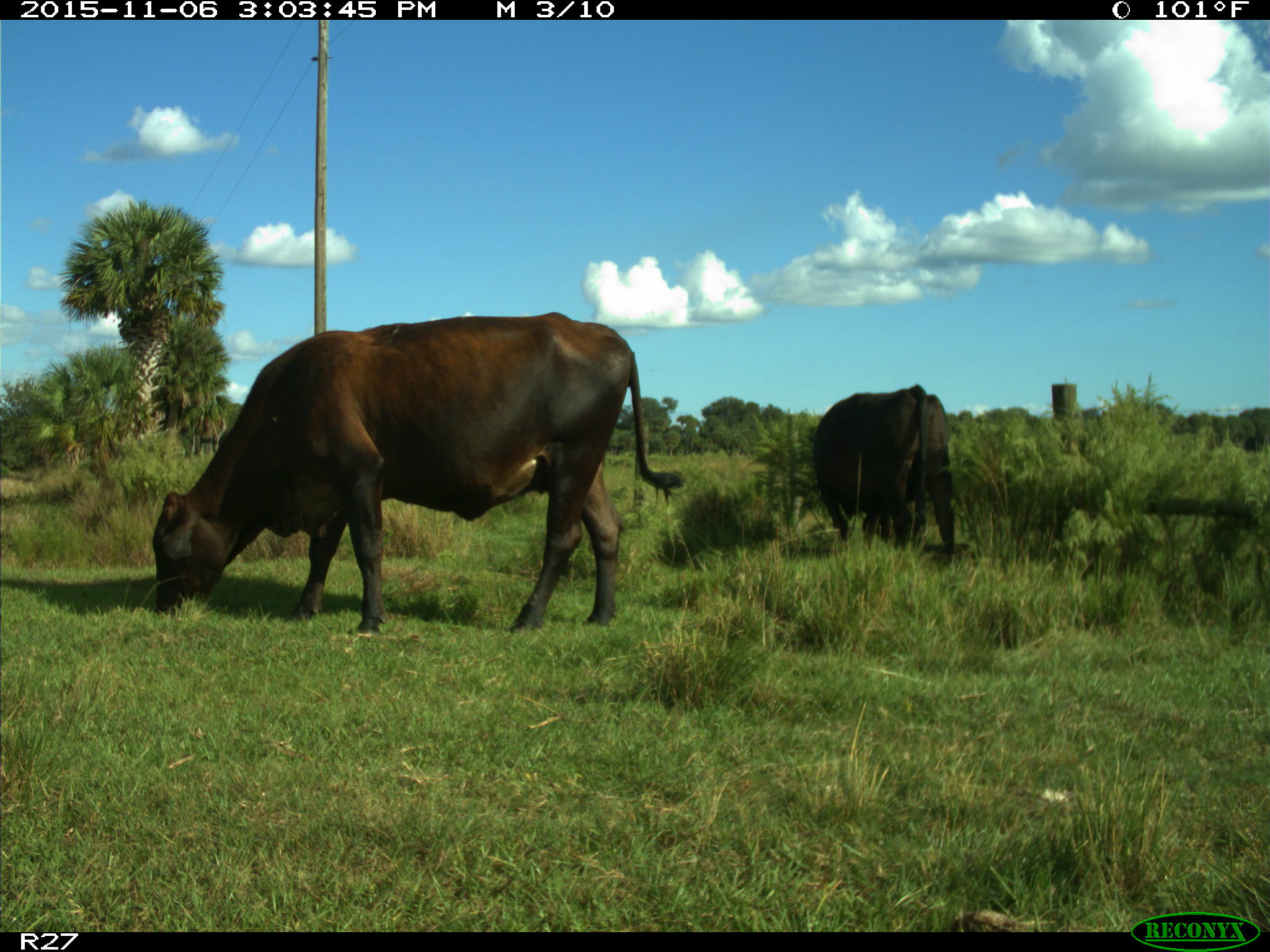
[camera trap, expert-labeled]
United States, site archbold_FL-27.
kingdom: Animalia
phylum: Chordata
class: Mammalia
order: Artiodactyla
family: Bovidae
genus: Bos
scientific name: Bos taurus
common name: domestic cow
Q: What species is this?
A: Bos taurus (domestic cow).